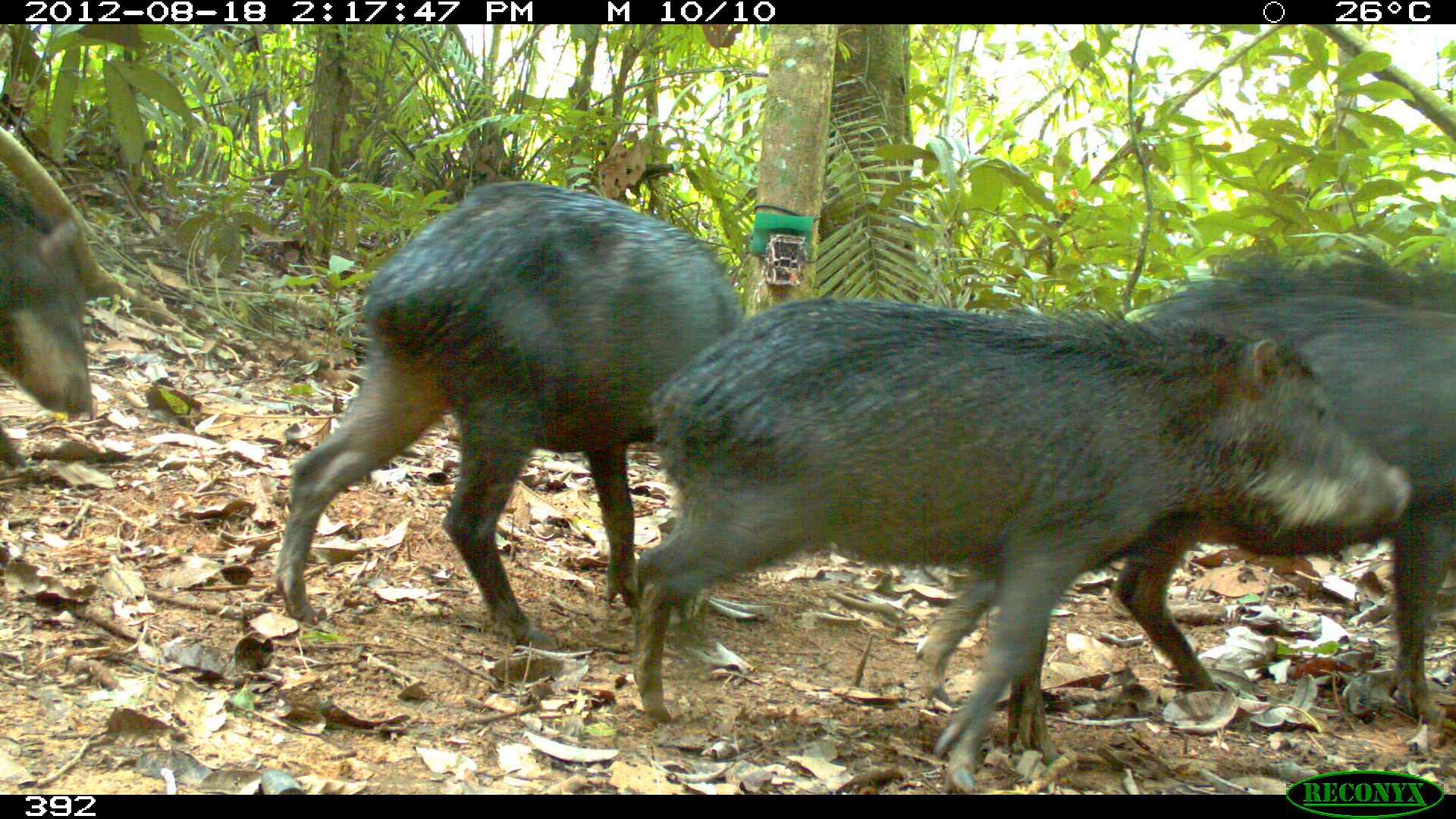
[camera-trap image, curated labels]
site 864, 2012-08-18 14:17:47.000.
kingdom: Animalia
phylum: Chordata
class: Mammalia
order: Artiodactyla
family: Tayassuidae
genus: Tayassu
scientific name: Tayassu pecari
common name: white-lipped peccary